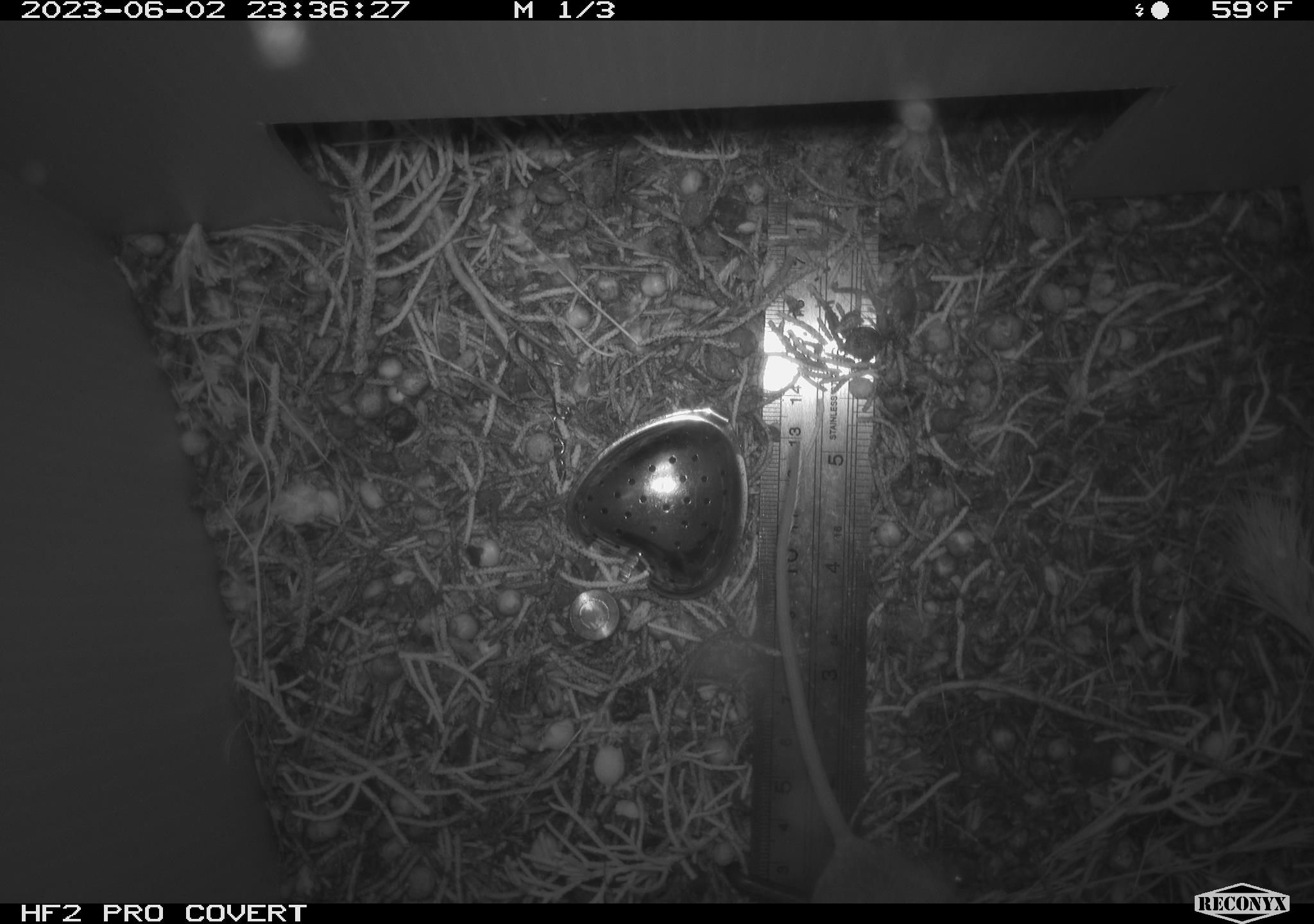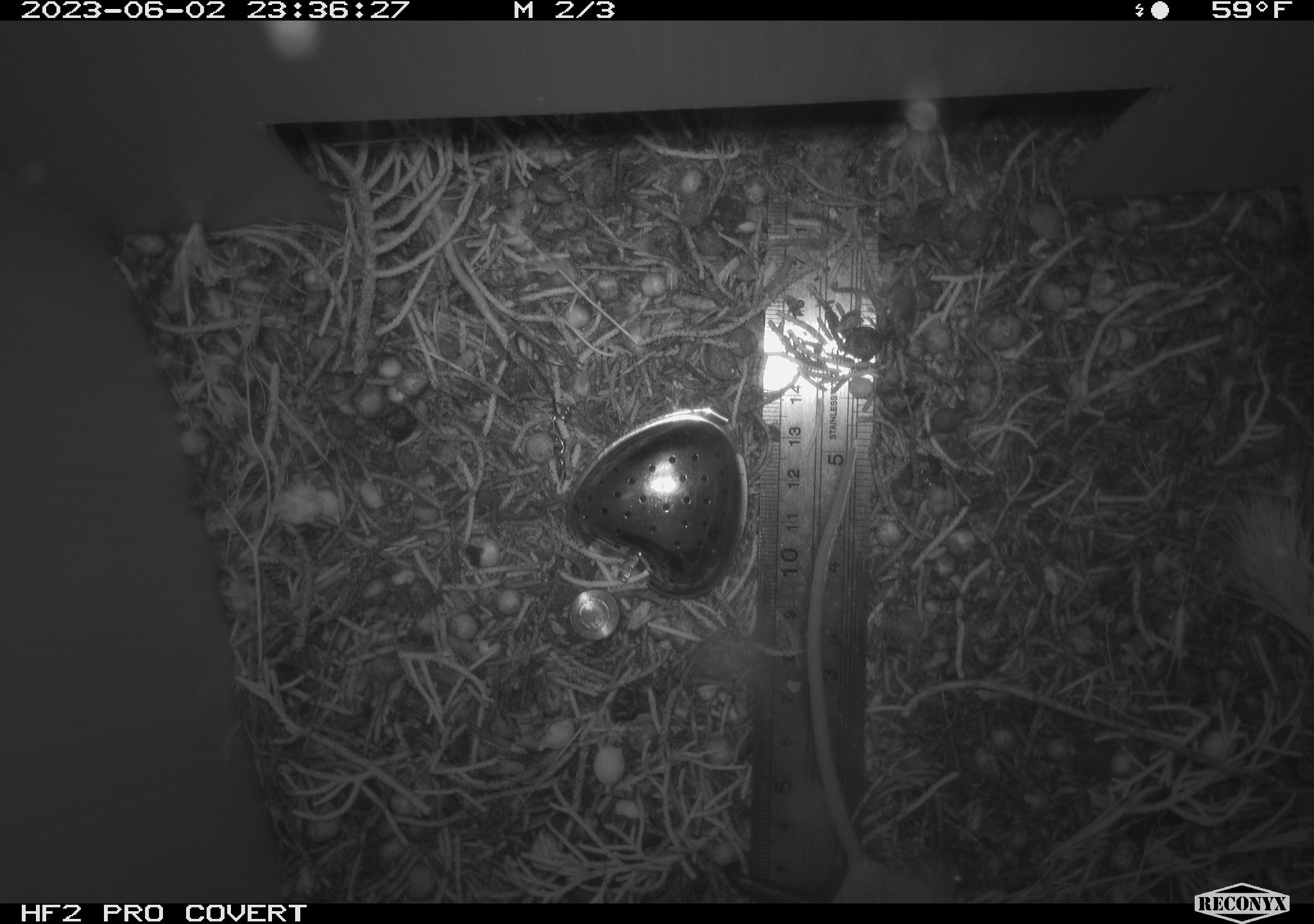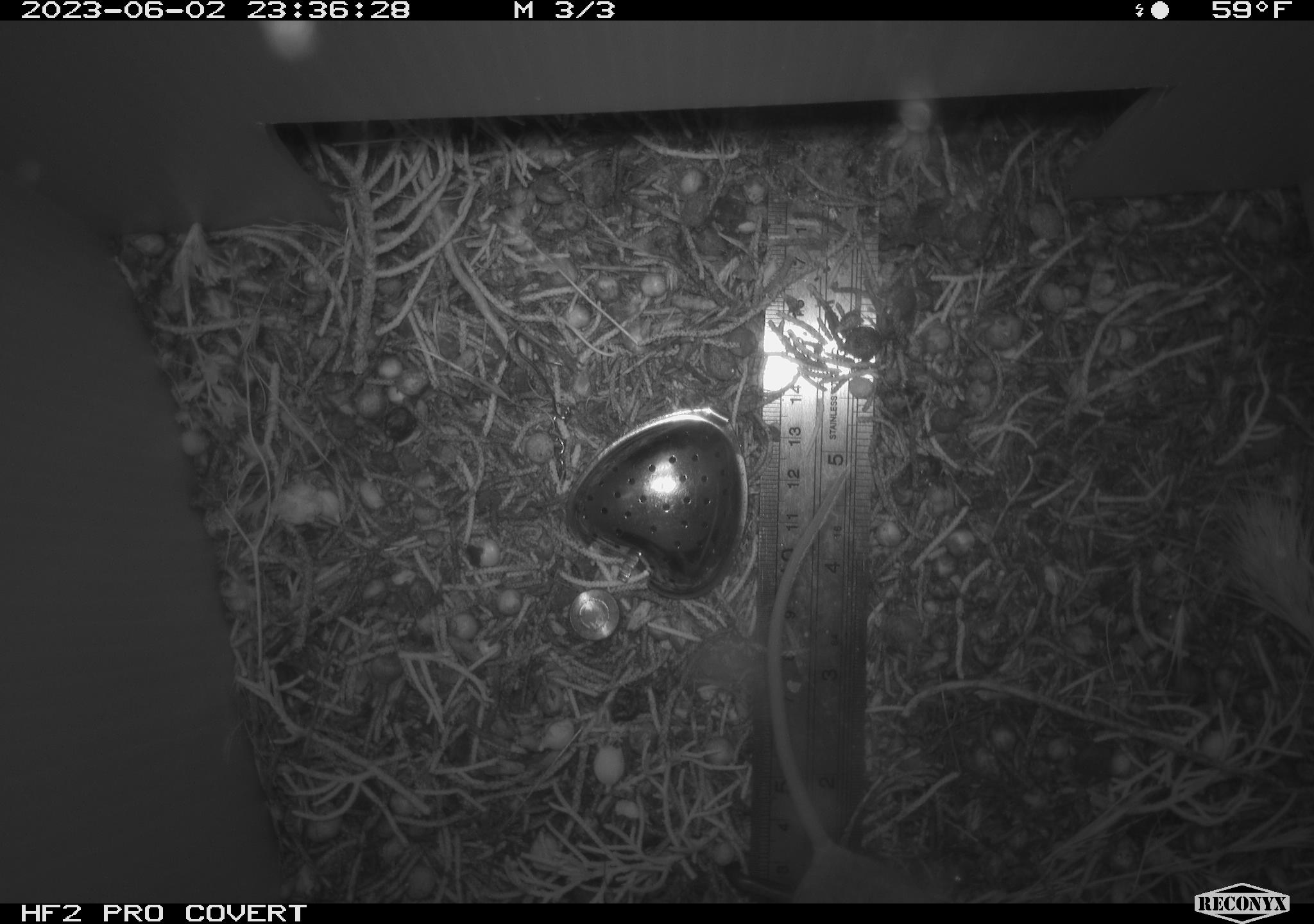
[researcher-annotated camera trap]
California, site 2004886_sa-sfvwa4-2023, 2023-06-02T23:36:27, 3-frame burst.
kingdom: Animalia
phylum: Chordata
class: Mammalia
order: Rodentia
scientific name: Rodentia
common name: mouse species